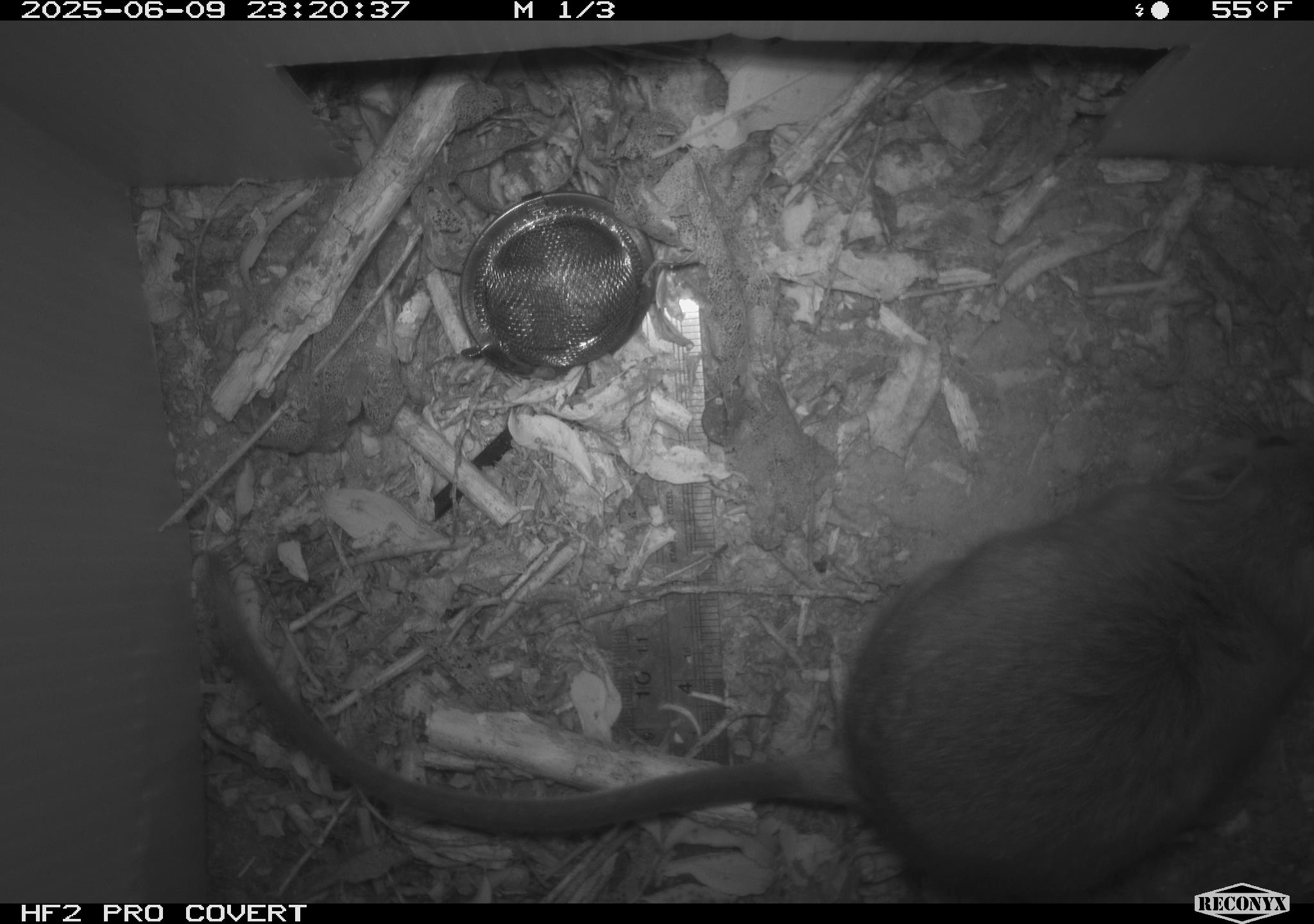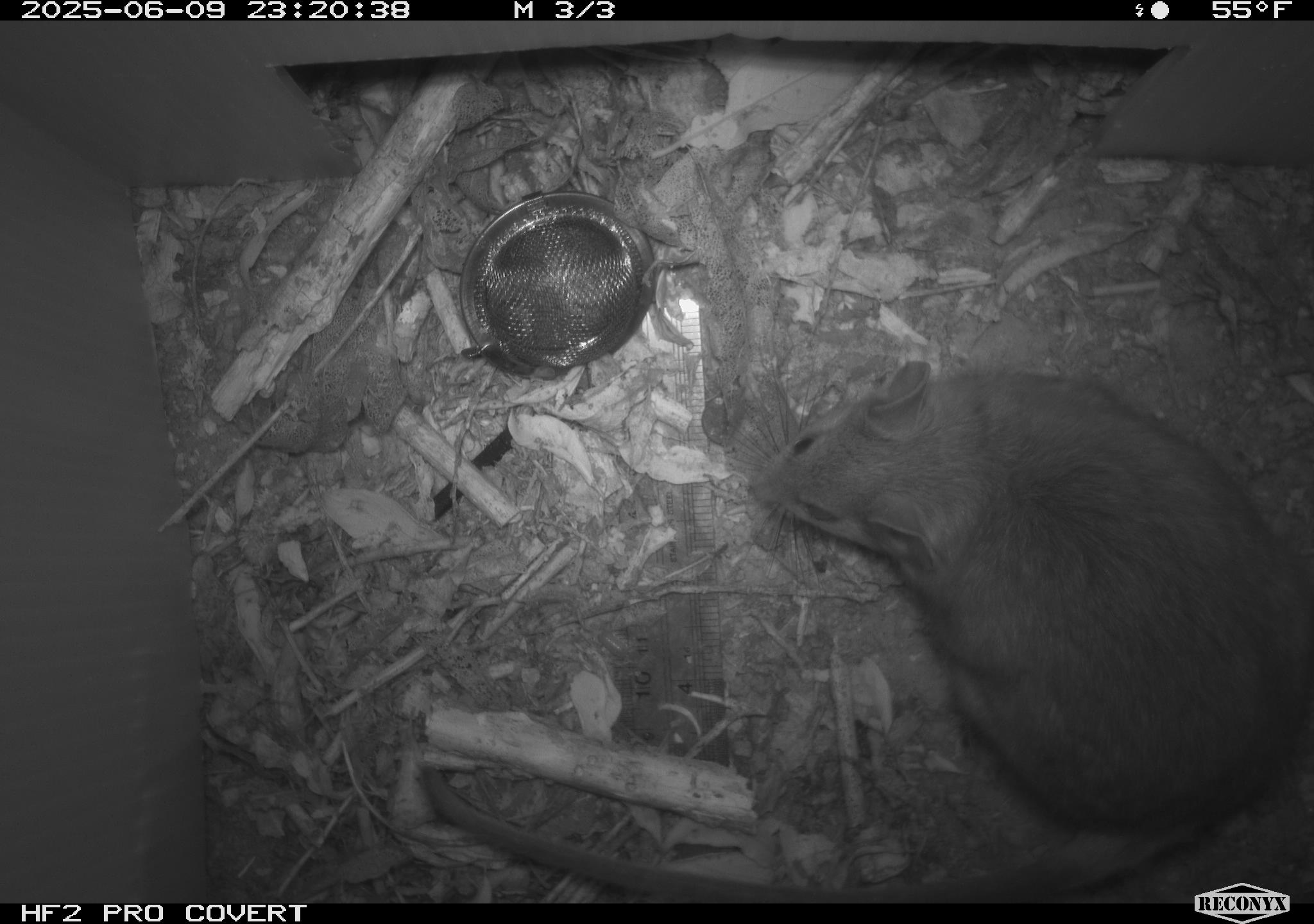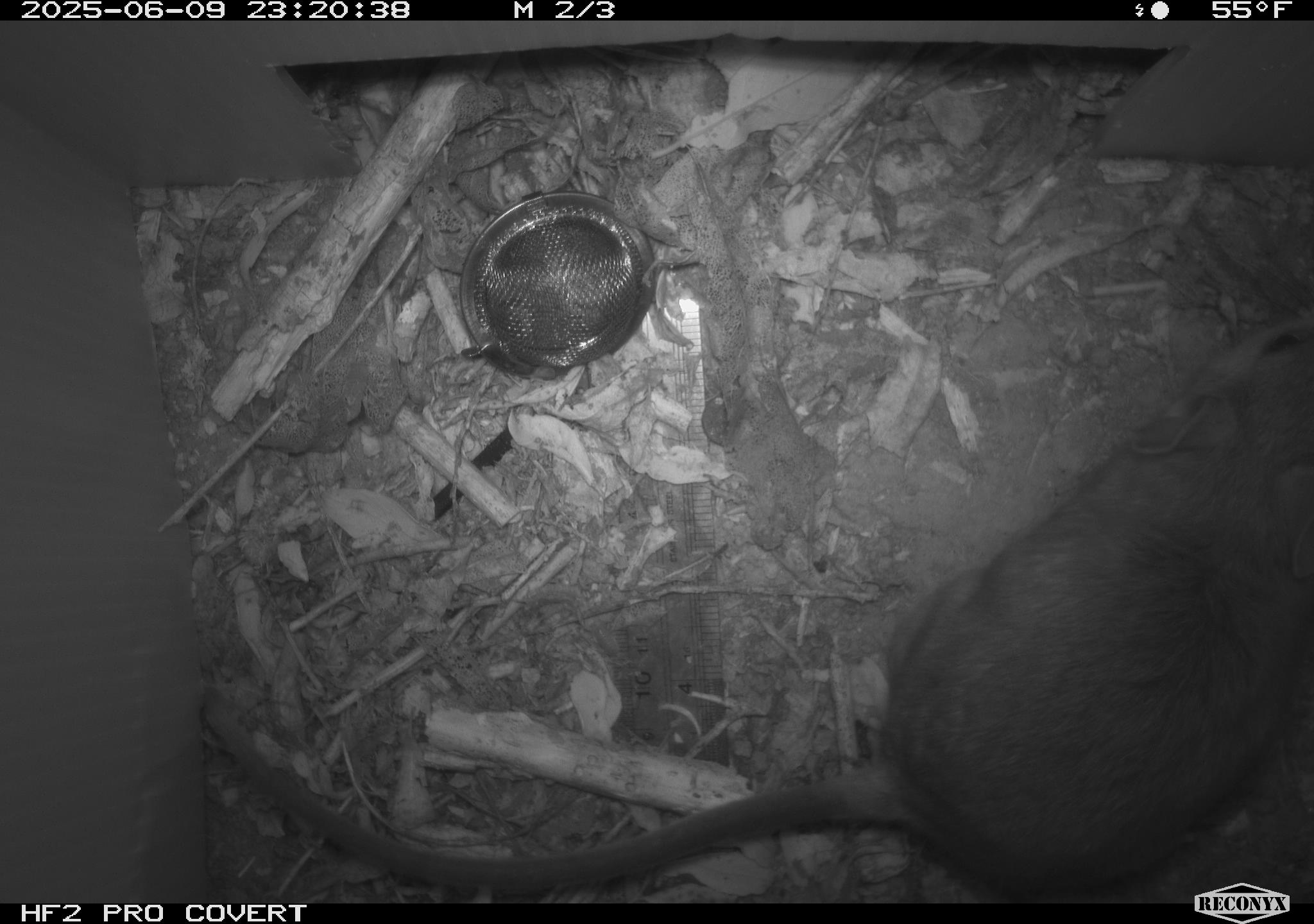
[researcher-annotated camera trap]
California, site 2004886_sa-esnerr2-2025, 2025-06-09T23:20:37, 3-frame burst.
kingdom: Animalia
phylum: Chordata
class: Mammalia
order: Rodentia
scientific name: Rodentia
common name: rodent